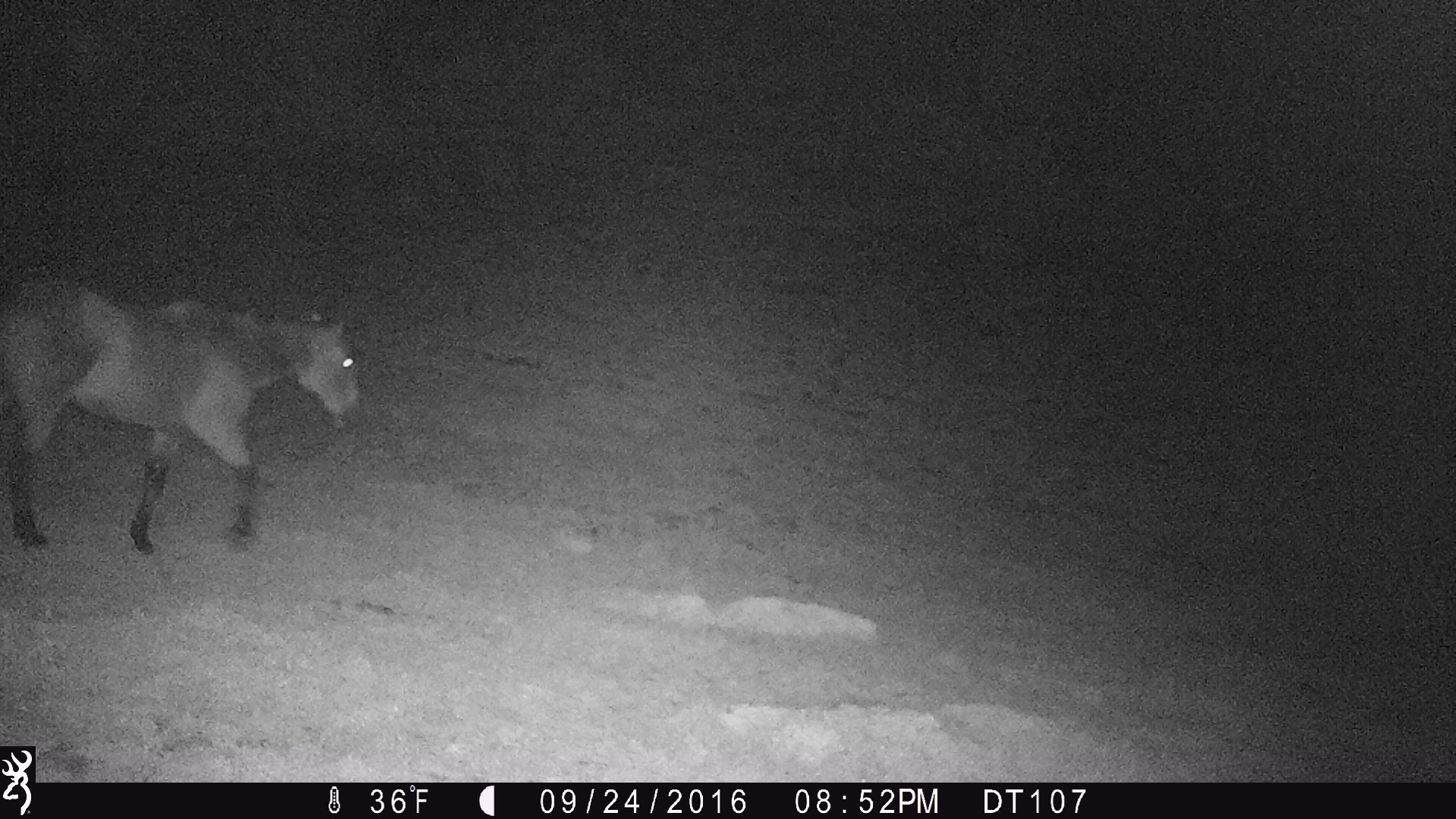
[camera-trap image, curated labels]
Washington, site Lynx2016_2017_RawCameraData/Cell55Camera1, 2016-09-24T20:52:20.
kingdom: Animalia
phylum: Chordata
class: Mammalia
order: Perissodactyla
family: Equidae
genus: Equus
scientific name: Equus caballus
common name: domestic horse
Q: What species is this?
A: Domestic horse (Equus caballus).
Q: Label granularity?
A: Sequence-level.